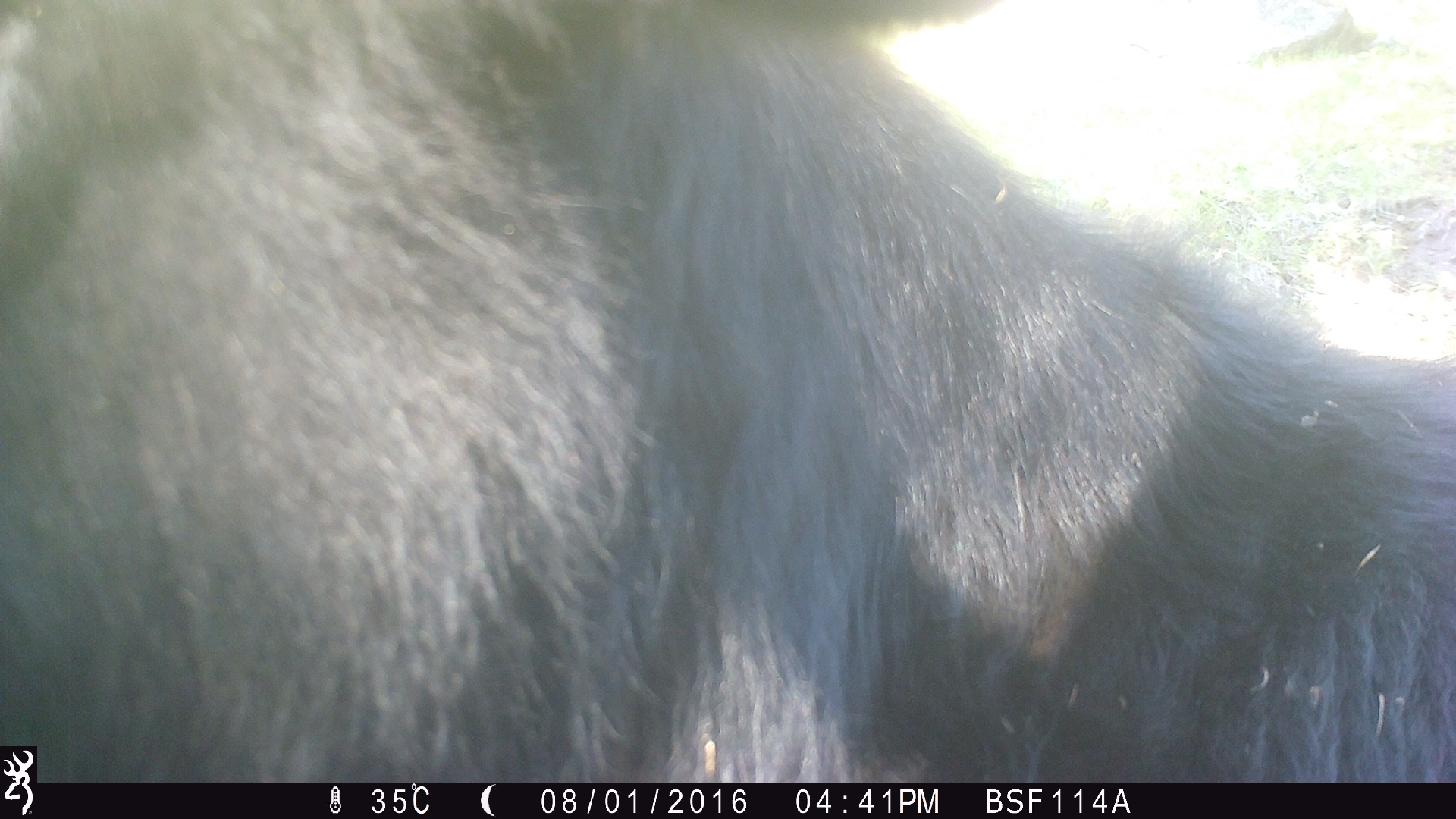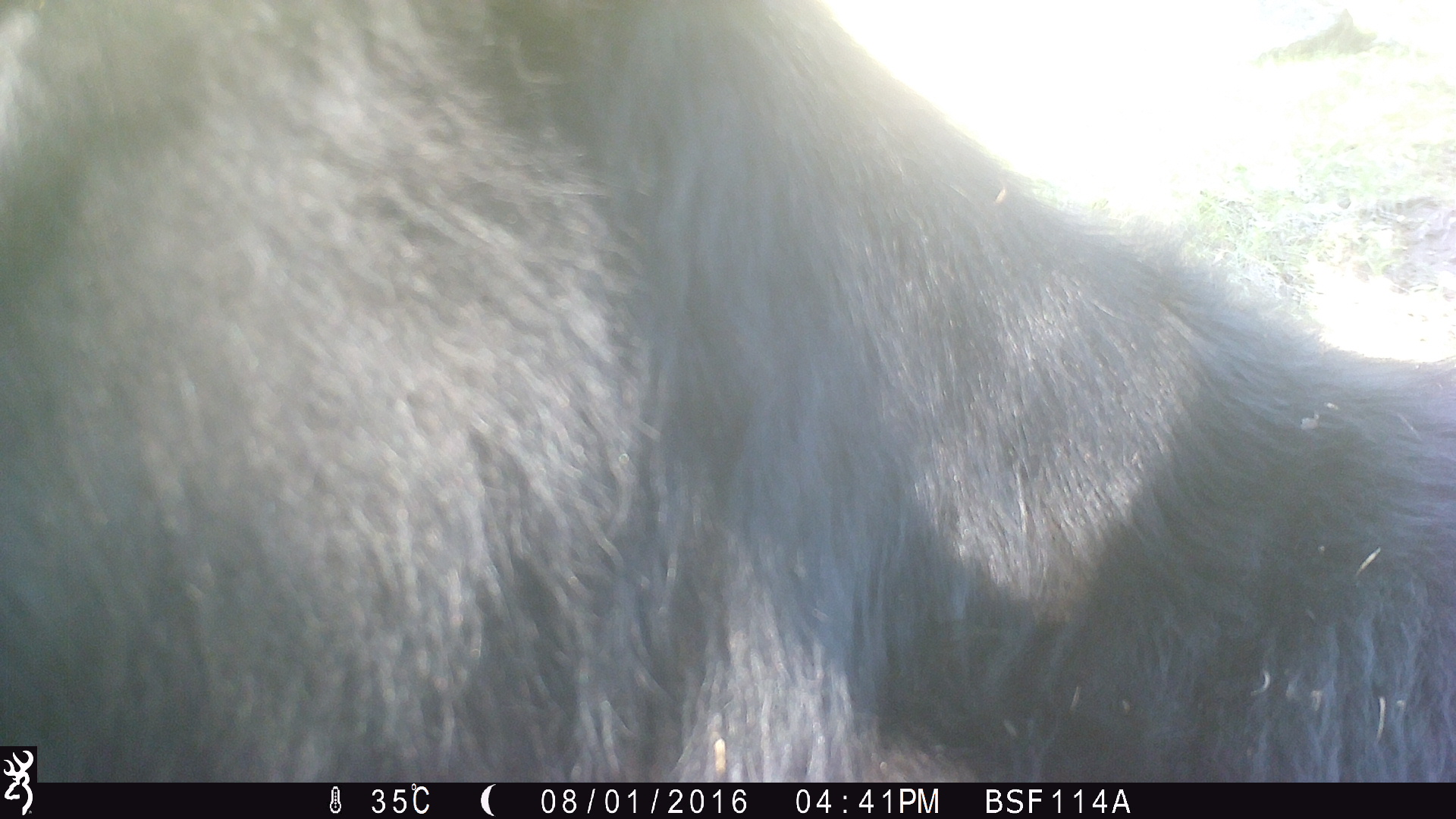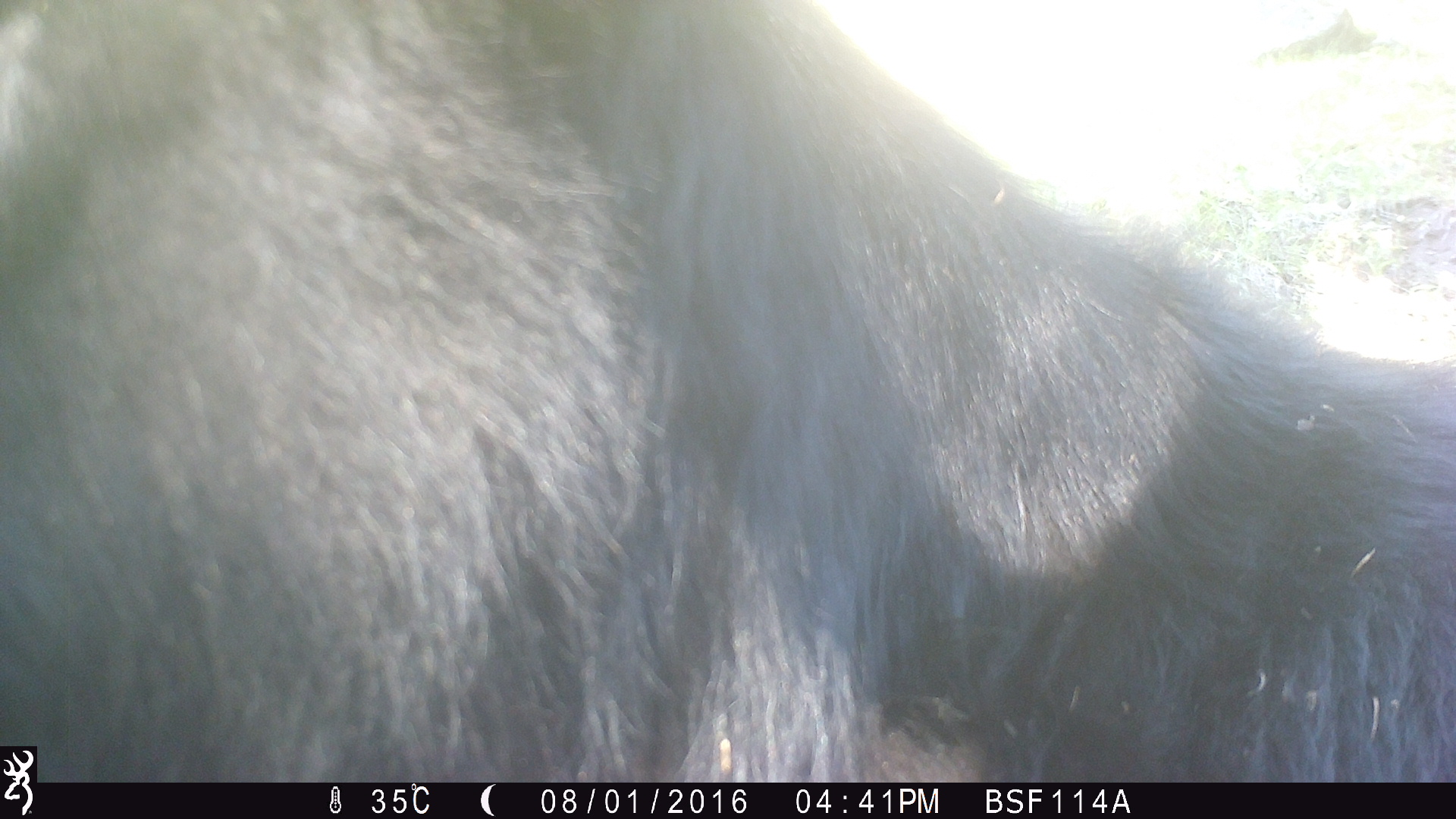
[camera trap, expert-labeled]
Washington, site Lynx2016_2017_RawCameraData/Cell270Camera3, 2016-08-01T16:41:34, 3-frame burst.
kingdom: Animalia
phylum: Chordata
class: Mammalia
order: Artiodactyla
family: Bovidae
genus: Bos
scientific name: Bos taurus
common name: domestic cattle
Domestic cattle (Bos taurus). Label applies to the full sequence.